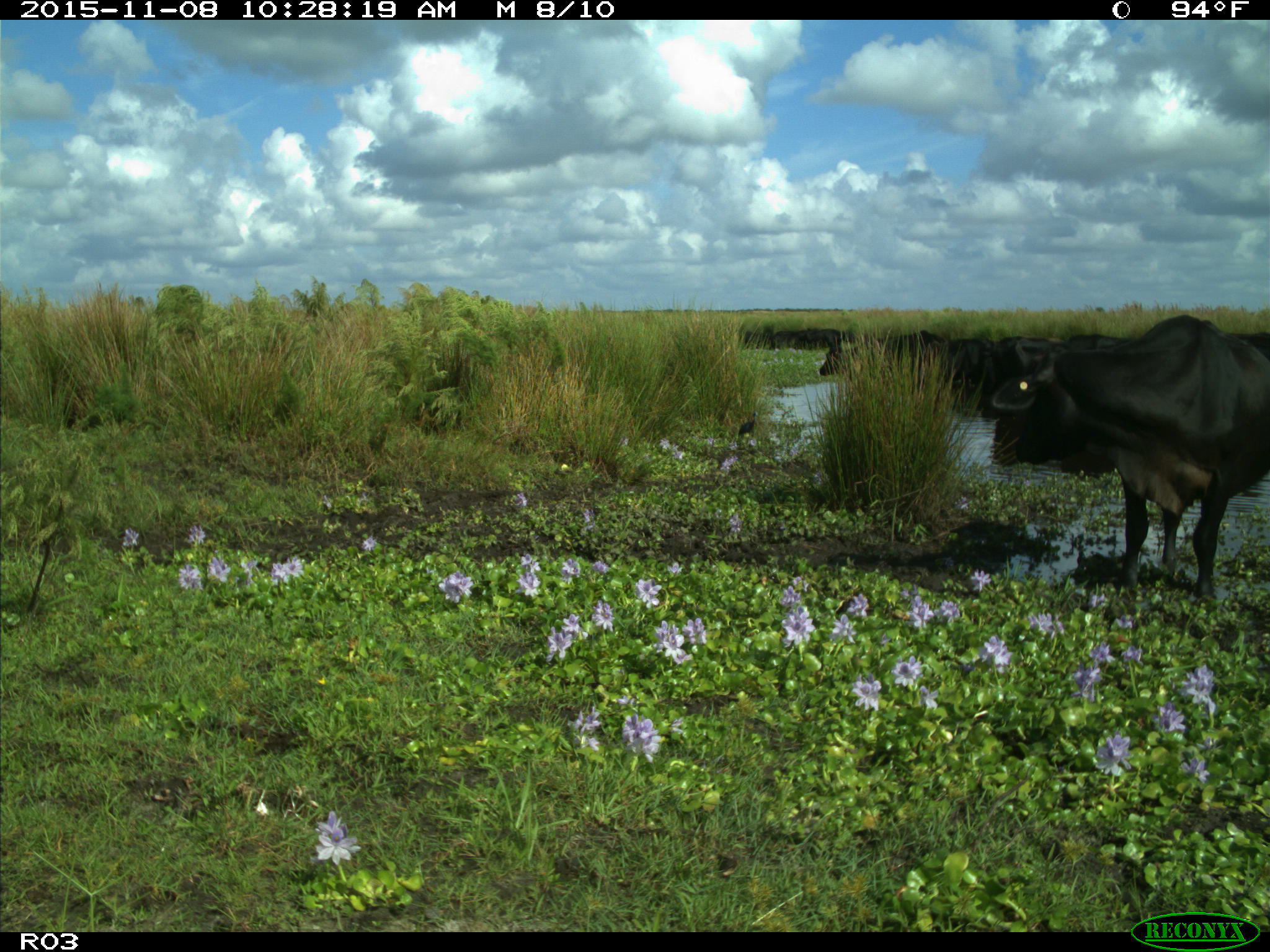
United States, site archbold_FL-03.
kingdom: Animalia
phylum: Chordata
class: Mammalia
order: Artiodactyla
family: Bovidae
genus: Bos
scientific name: Bos taurus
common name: domestic cow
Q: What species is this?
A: Bos taurus (domestic cow).